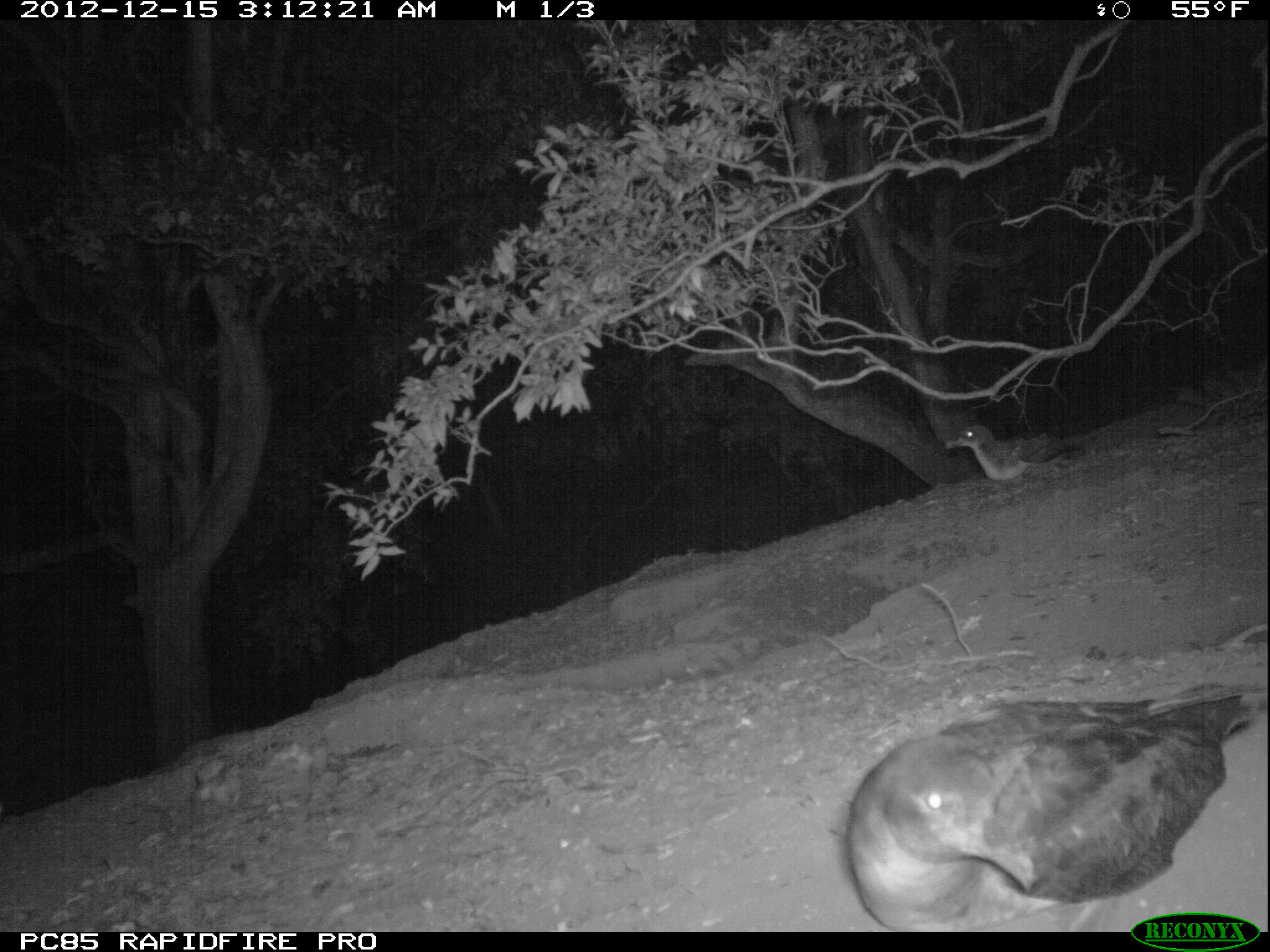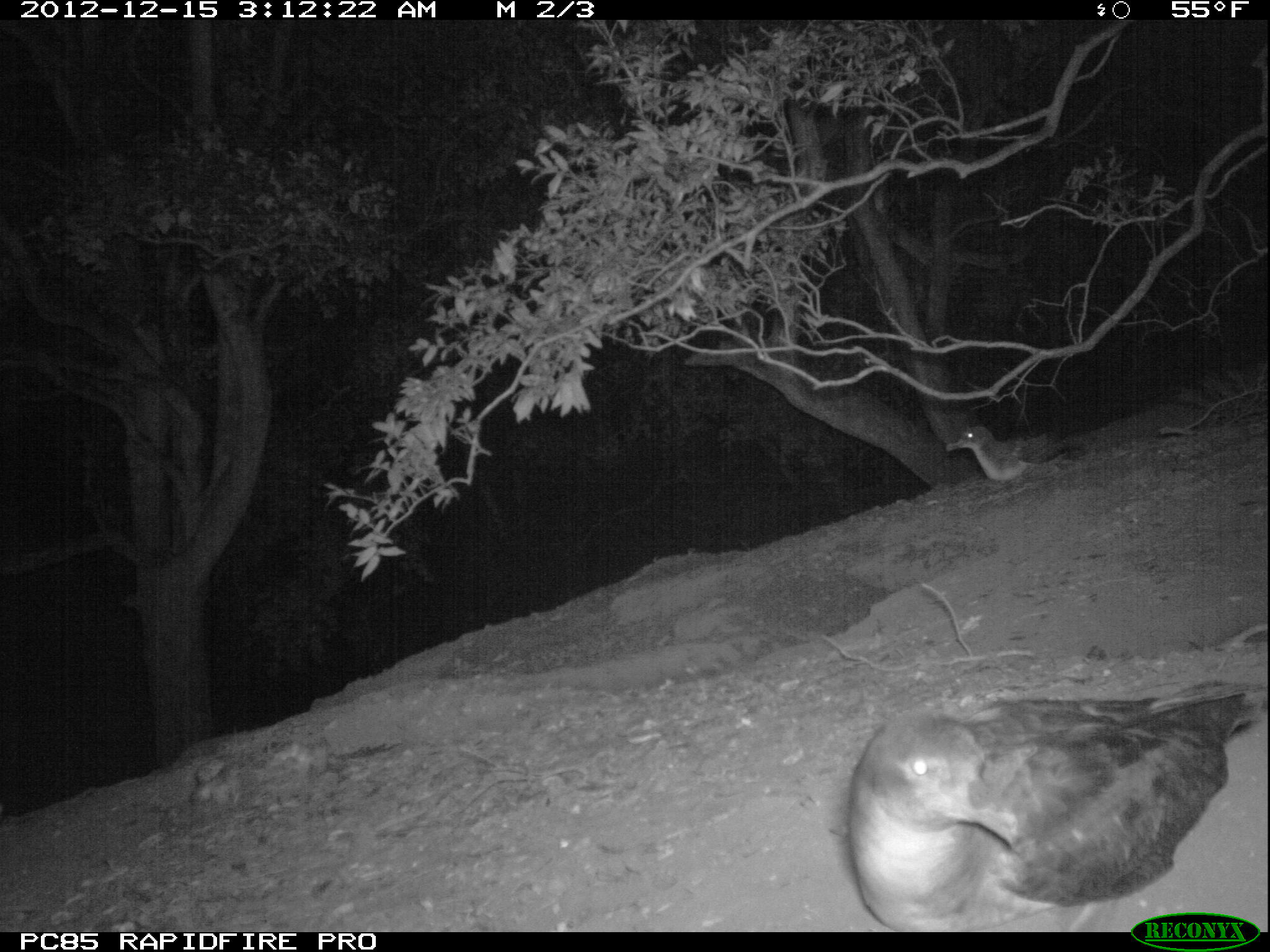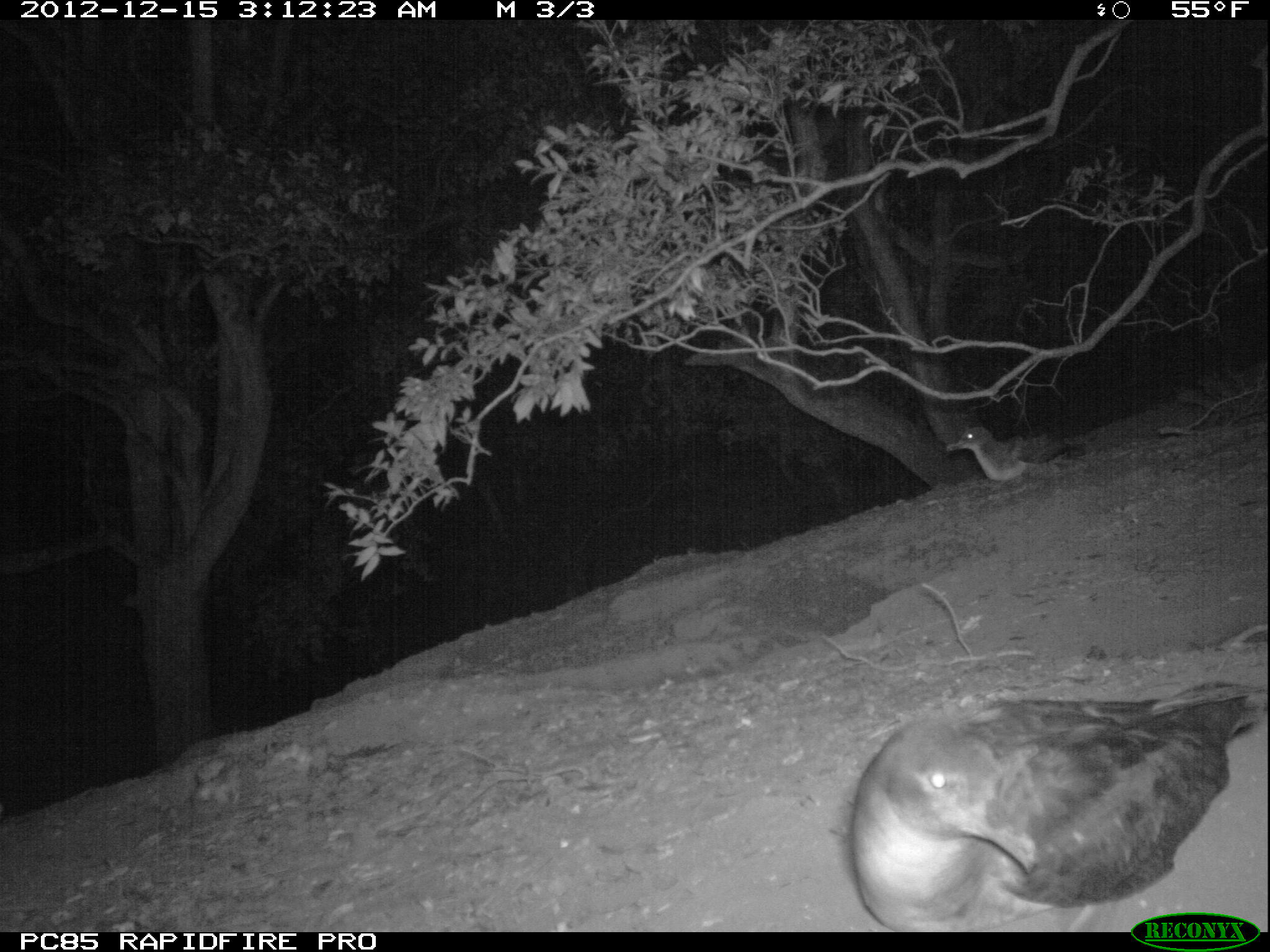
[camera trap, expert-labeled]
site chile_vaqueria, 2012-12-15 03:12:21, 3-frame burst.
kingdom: Animalia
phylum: Chordata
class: Aves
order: Procellariiformes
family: Procellariidae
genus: Calonectris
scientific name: Calonectris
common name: shearwater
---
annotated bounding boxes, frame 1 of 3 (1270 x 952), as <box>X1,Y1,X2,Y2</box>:
shearwater: <box>840,682,1262,934</box>; <box>952,422,1070,484</box>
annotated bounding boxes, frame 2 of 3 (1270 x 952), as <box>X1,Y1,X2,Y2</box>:
shearwater: <box>840,682,1266,935</box>; <box>949,421,1055,486</box>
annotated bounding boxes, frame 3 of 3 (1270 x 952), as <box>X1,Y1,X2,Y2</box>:
shearwater: <box>843,685,1263,933</box>; <box>950,421,1050,485</box>